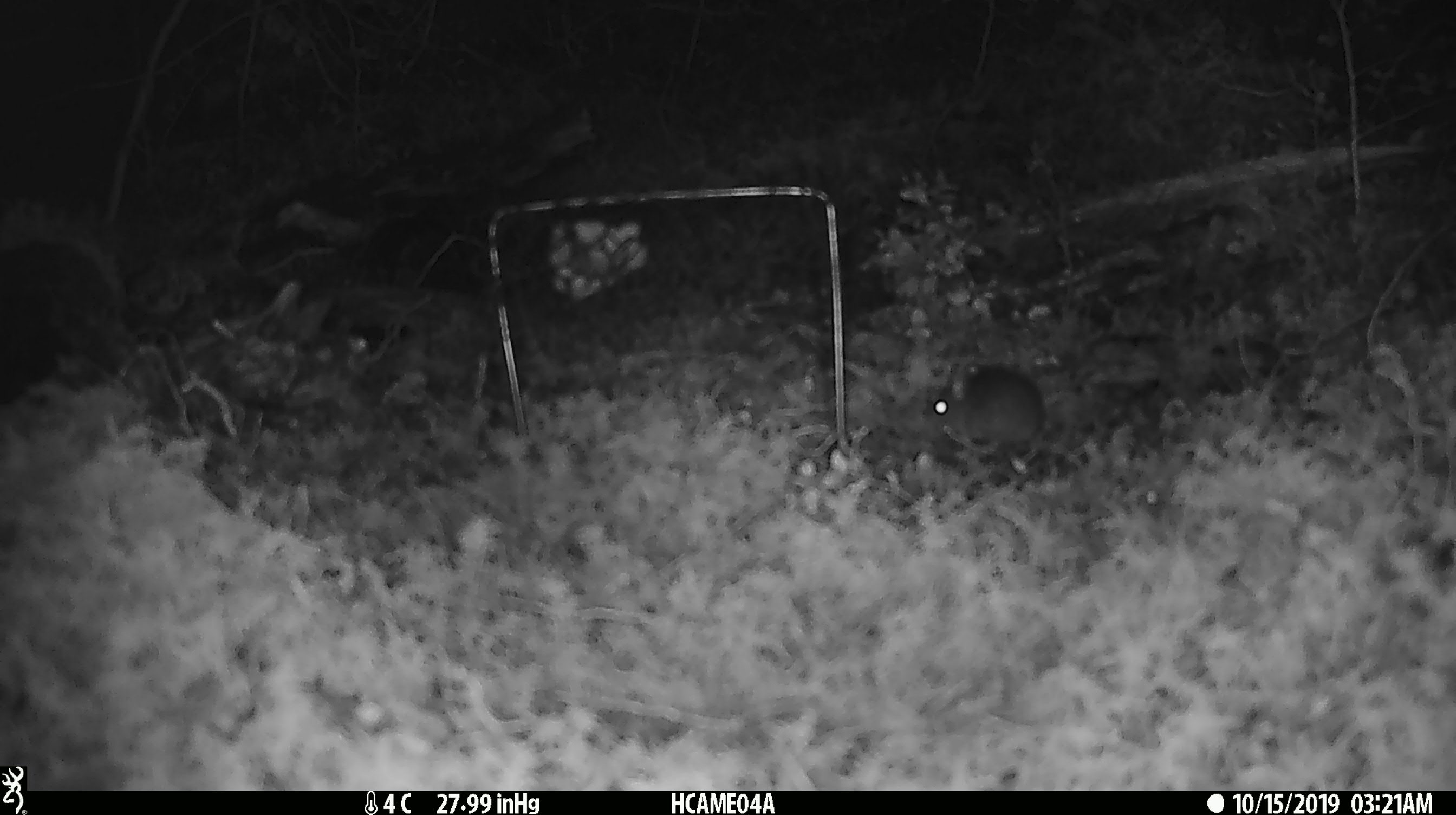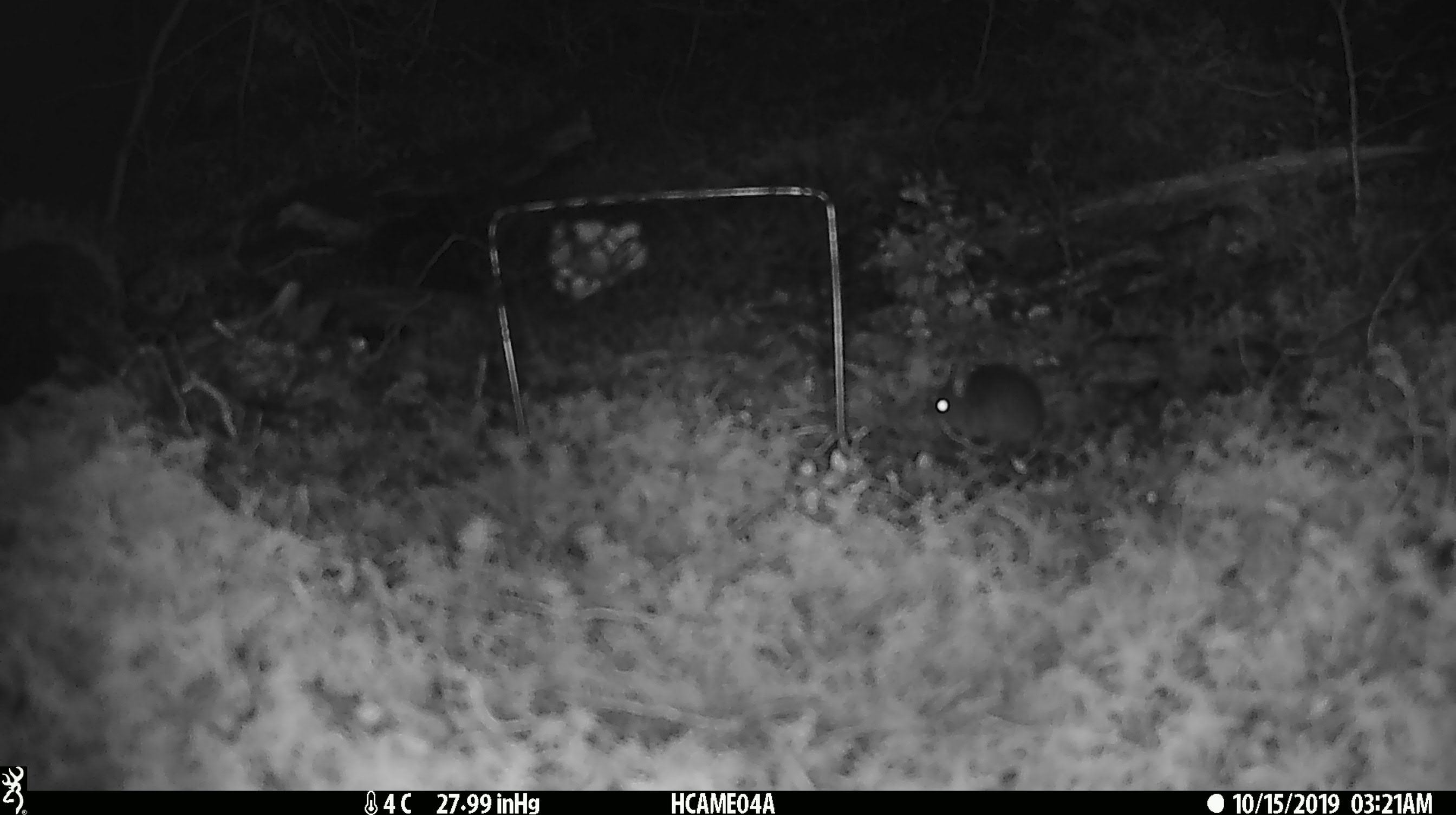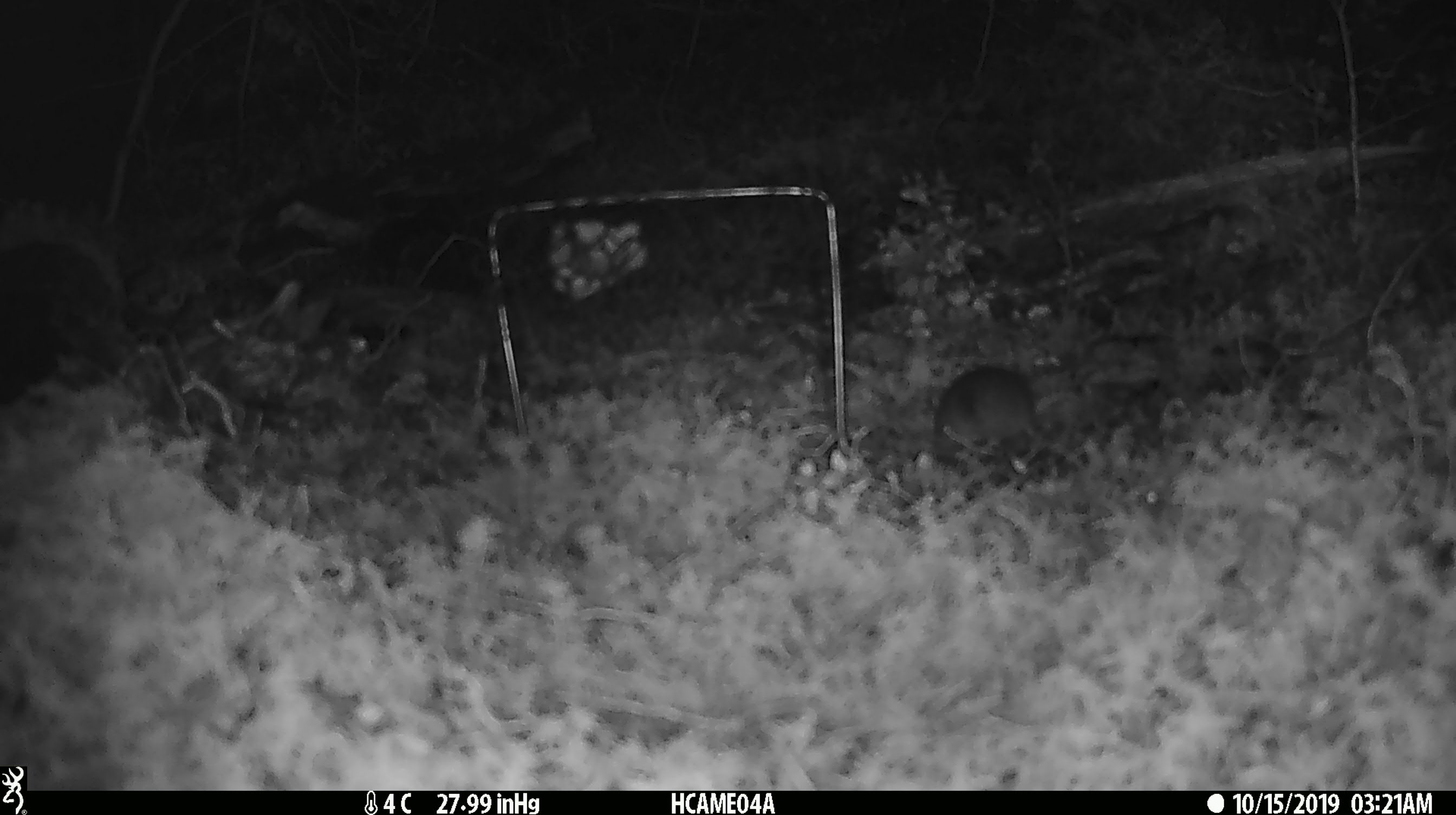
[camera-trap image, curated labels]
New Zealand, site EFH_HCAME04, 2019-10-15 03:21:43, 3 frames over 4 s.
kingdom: Animalia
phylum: Chordata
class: Mammalia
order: Rodentia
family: Muridae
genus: Mus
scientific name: Mus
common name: mouse